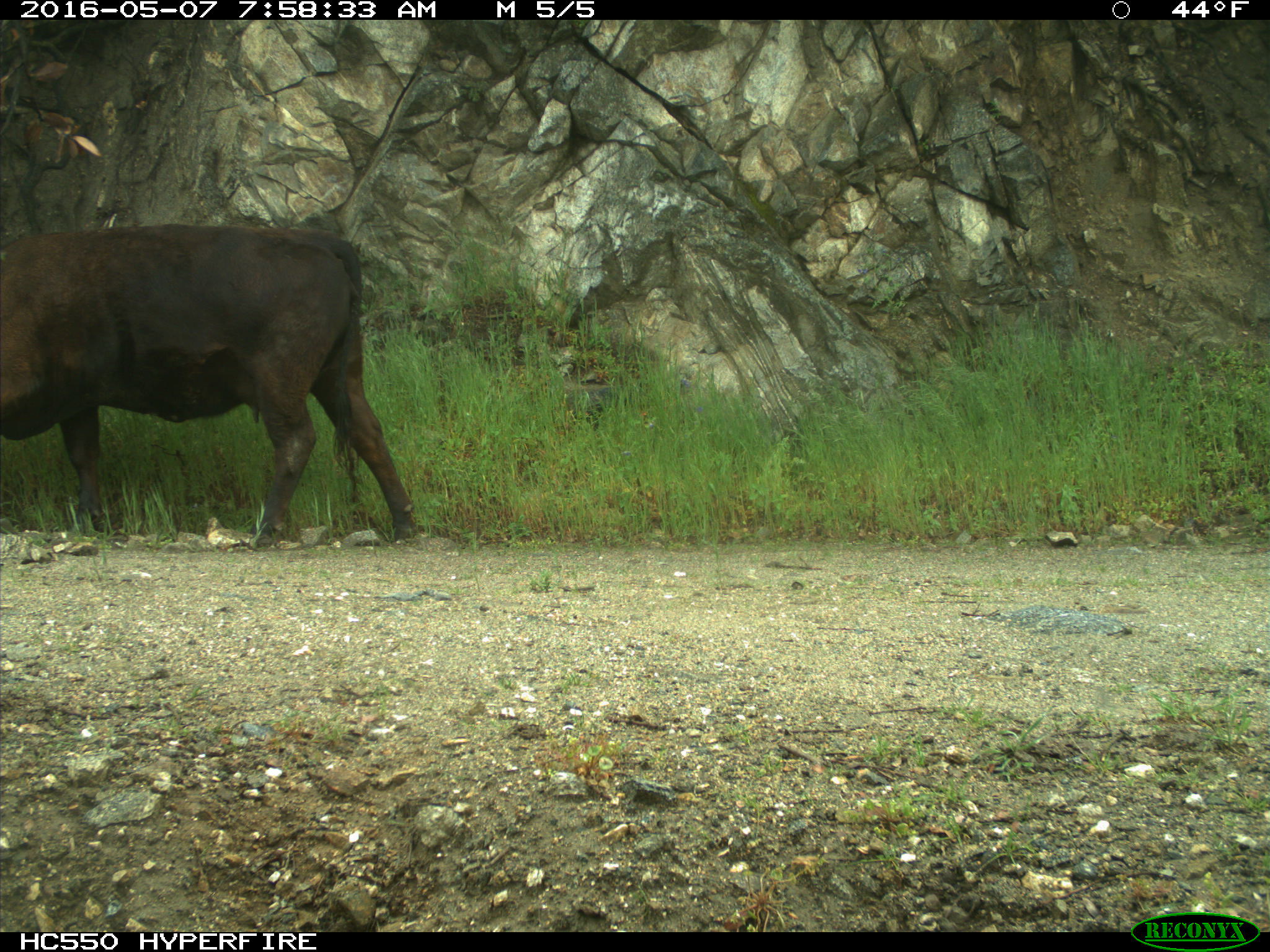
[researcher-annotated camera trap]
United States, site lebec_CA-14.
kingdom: Animalia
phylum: Chordata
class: Mammalia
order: Artiodactyla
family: Bovidae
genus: Bos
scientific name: Bos taurus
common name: domestic cow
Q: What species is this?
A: Bos taurus (domestic cow).